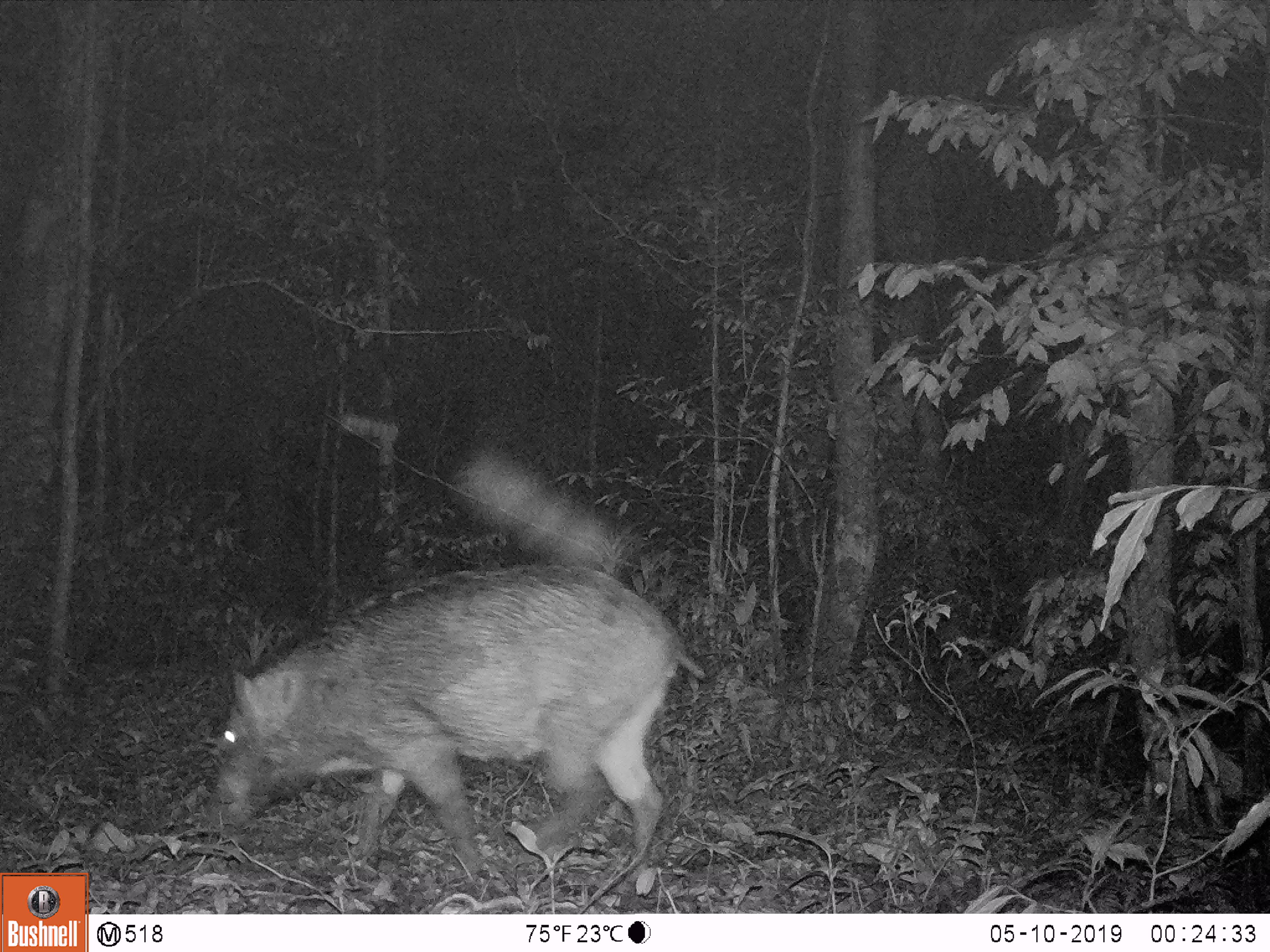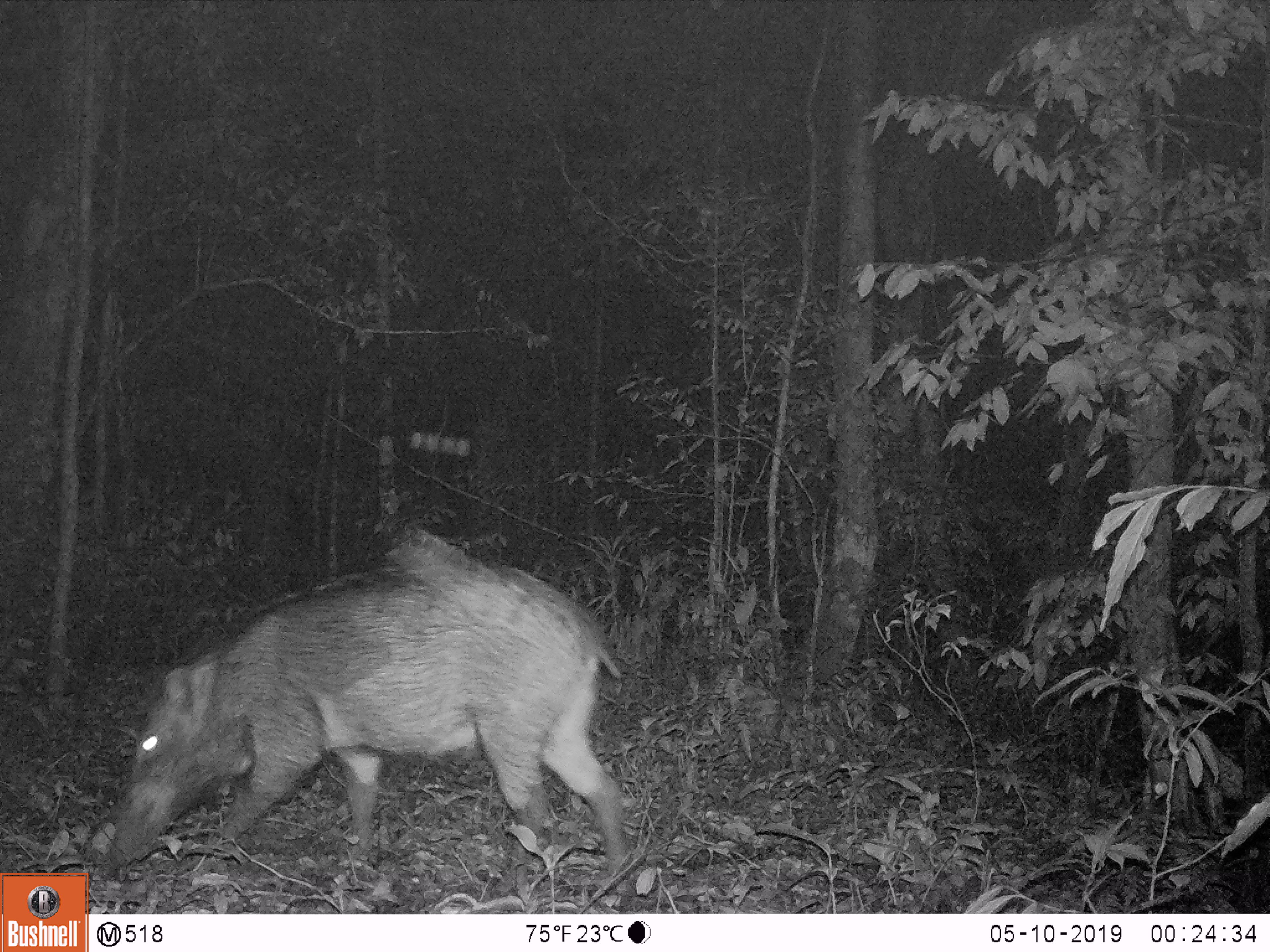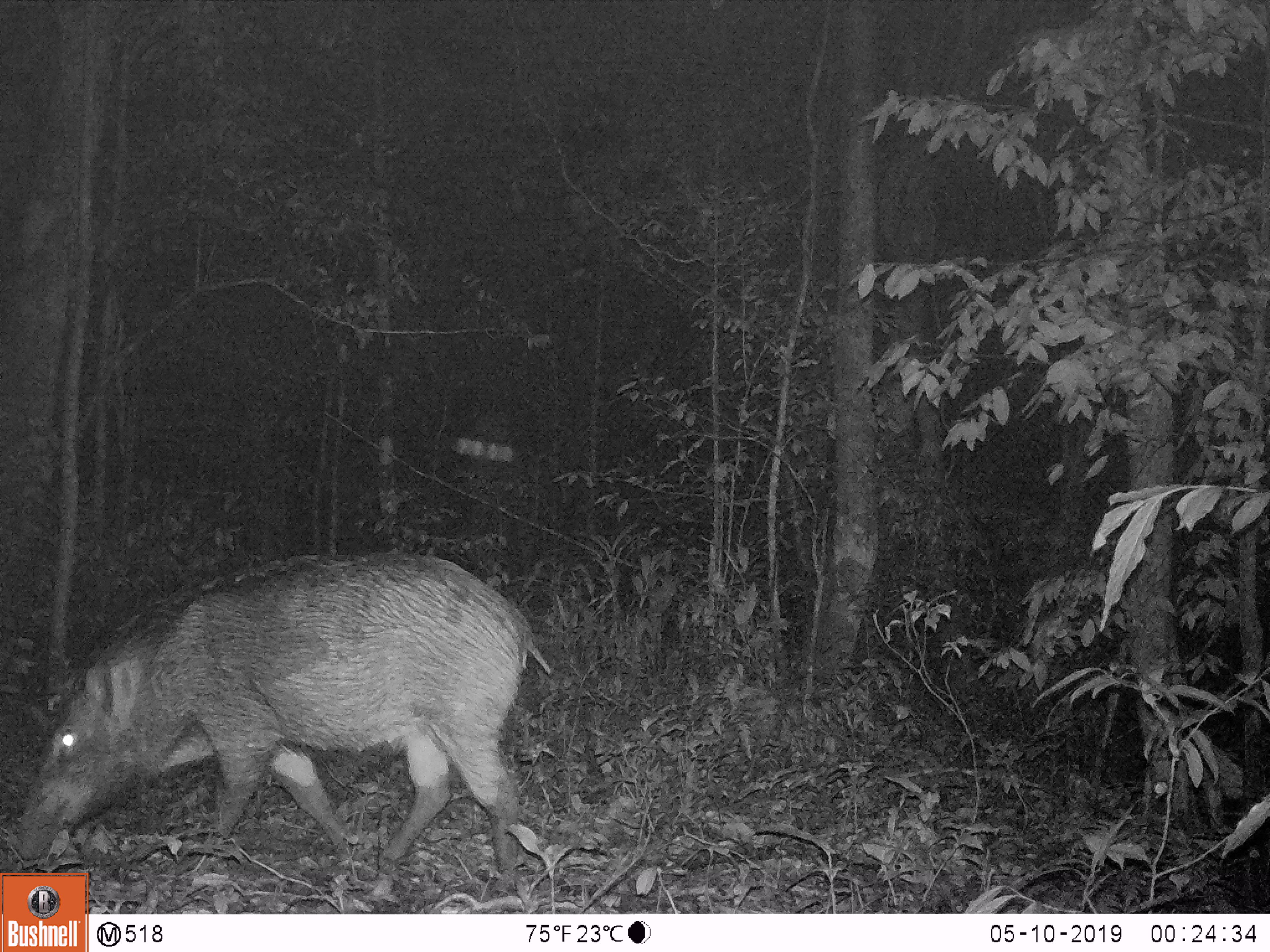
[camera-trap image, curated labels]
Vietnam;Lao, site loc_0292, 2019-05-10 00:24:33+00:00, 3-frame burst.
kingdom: Animalia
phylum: Chordata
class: Mammalia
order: Artiodactyla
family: Suidae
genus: Sus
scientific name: Sus scrofa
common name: eurasian wild pig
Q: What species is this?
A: Eurasian wild pig (Sus scrofa).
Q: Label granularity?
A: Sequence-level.